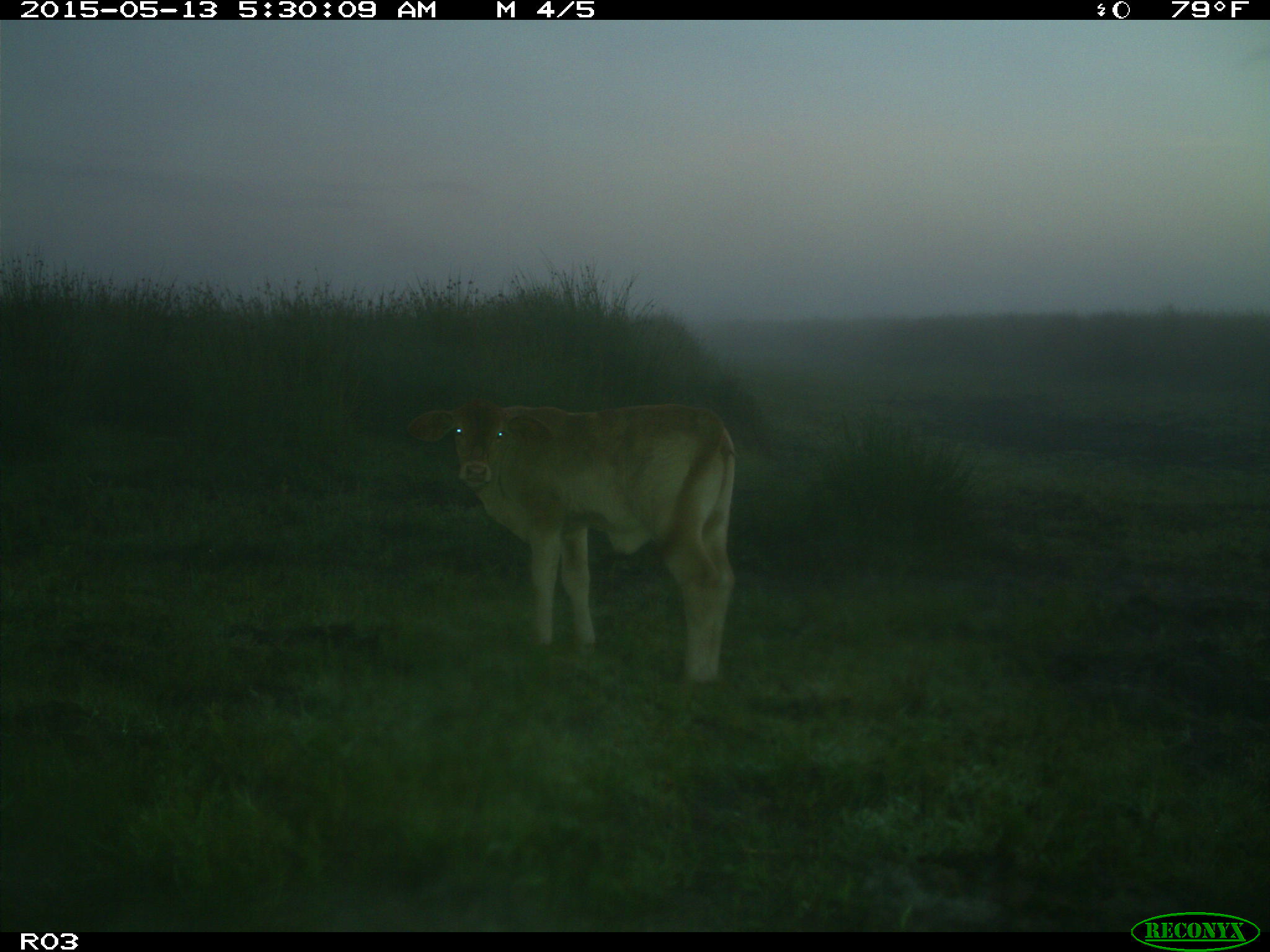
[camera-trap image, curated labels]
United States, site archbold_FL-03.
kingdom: Animalia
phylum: Chordata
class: Mammalia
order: Artiodactyla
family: Bovidae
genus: Bos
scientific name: Bos taurus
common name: domestic cow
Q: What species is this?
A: Bos taurus (domestic cow).